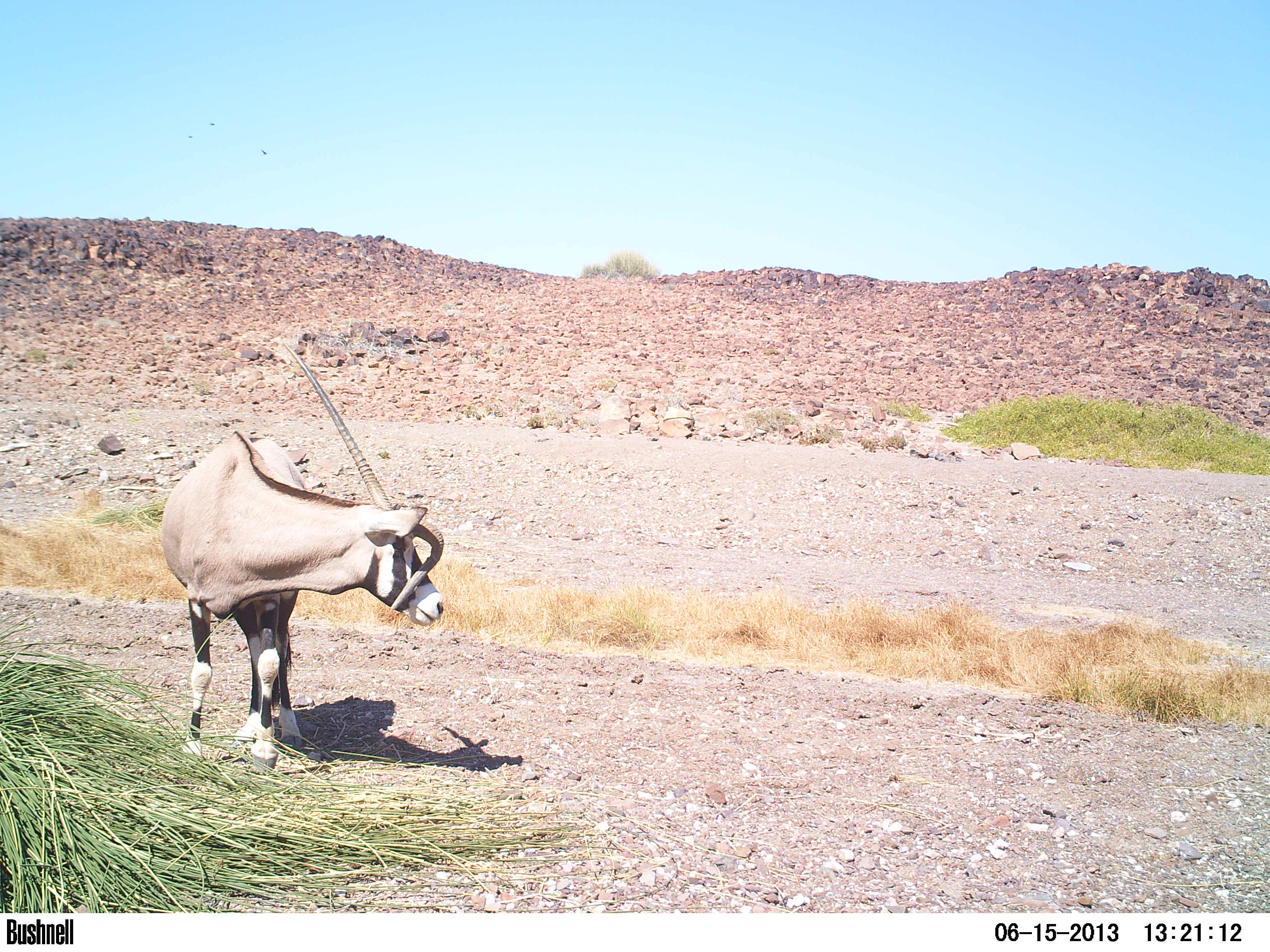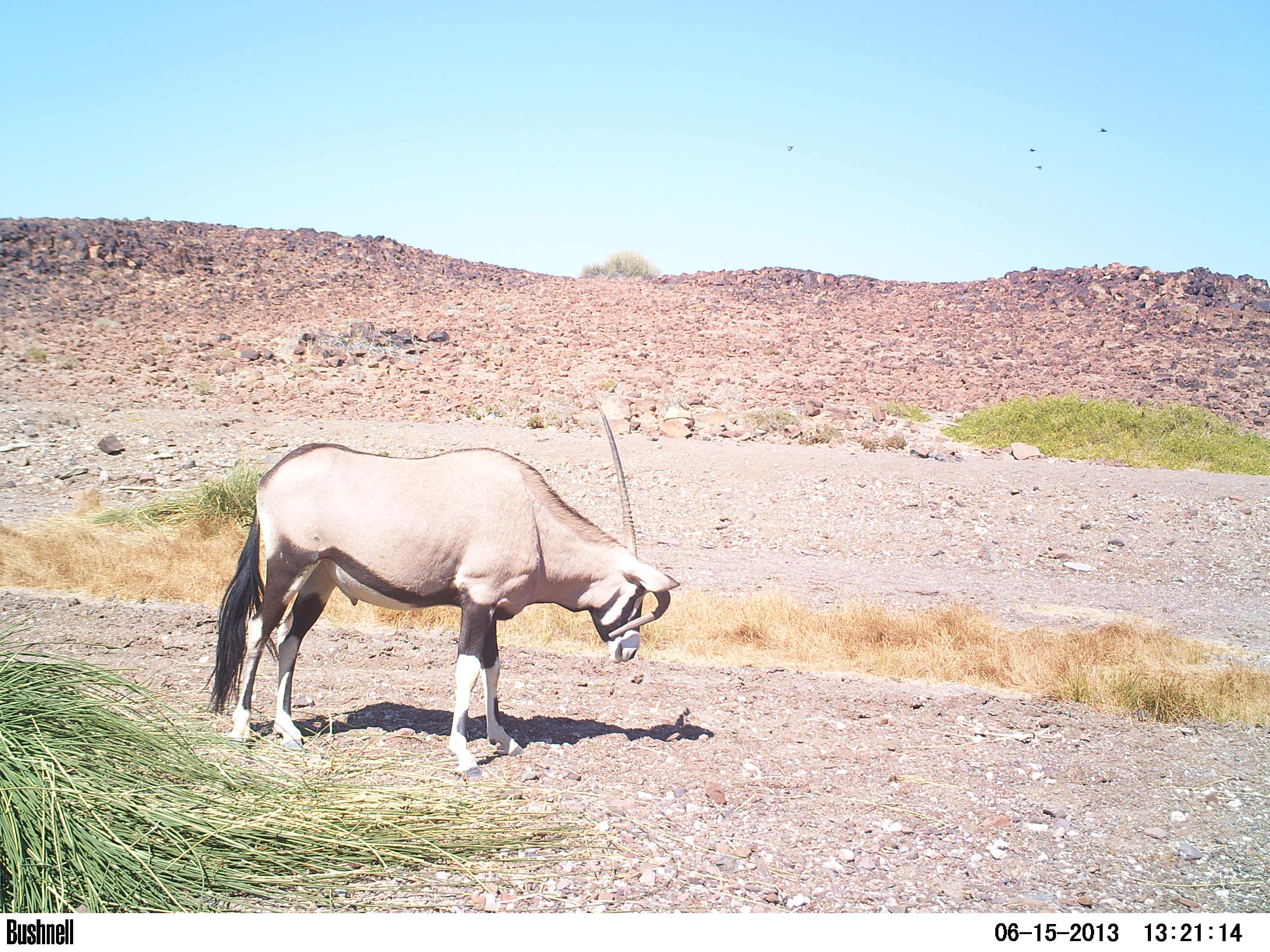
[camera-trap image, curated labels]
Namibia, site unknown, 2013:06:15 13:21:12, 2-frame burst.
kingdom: Animalia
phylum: Chordata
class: Mammalia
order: Artiodactyla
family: Bovidae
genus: Oryx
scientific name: Oryx gazella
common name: gemsbok